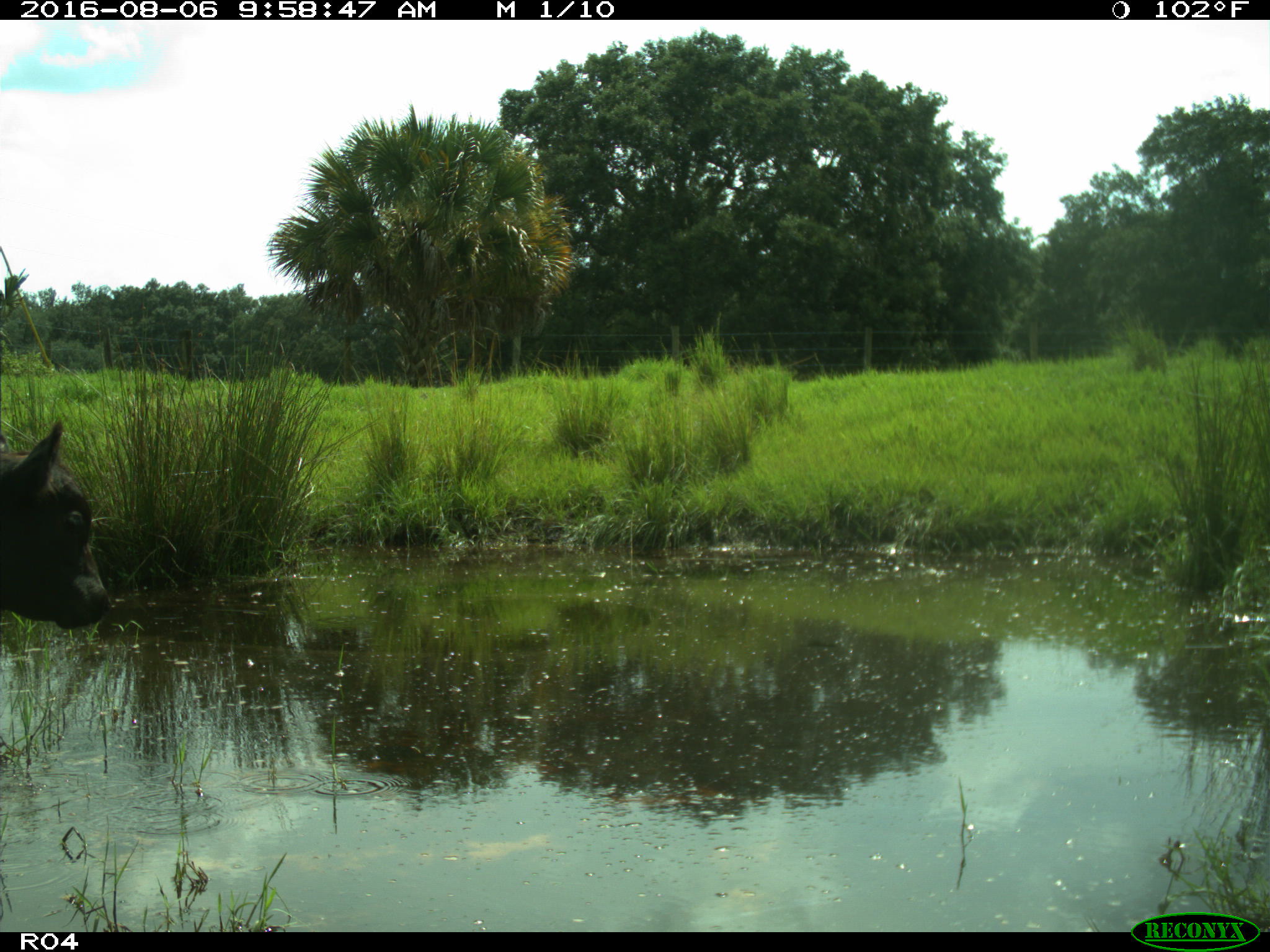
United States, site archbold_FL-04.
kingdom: Animalia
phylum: Chordata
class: Mammalia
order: Artiodactyla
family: Bovidae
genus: Bos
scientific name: Bos taurus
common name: domestic cow